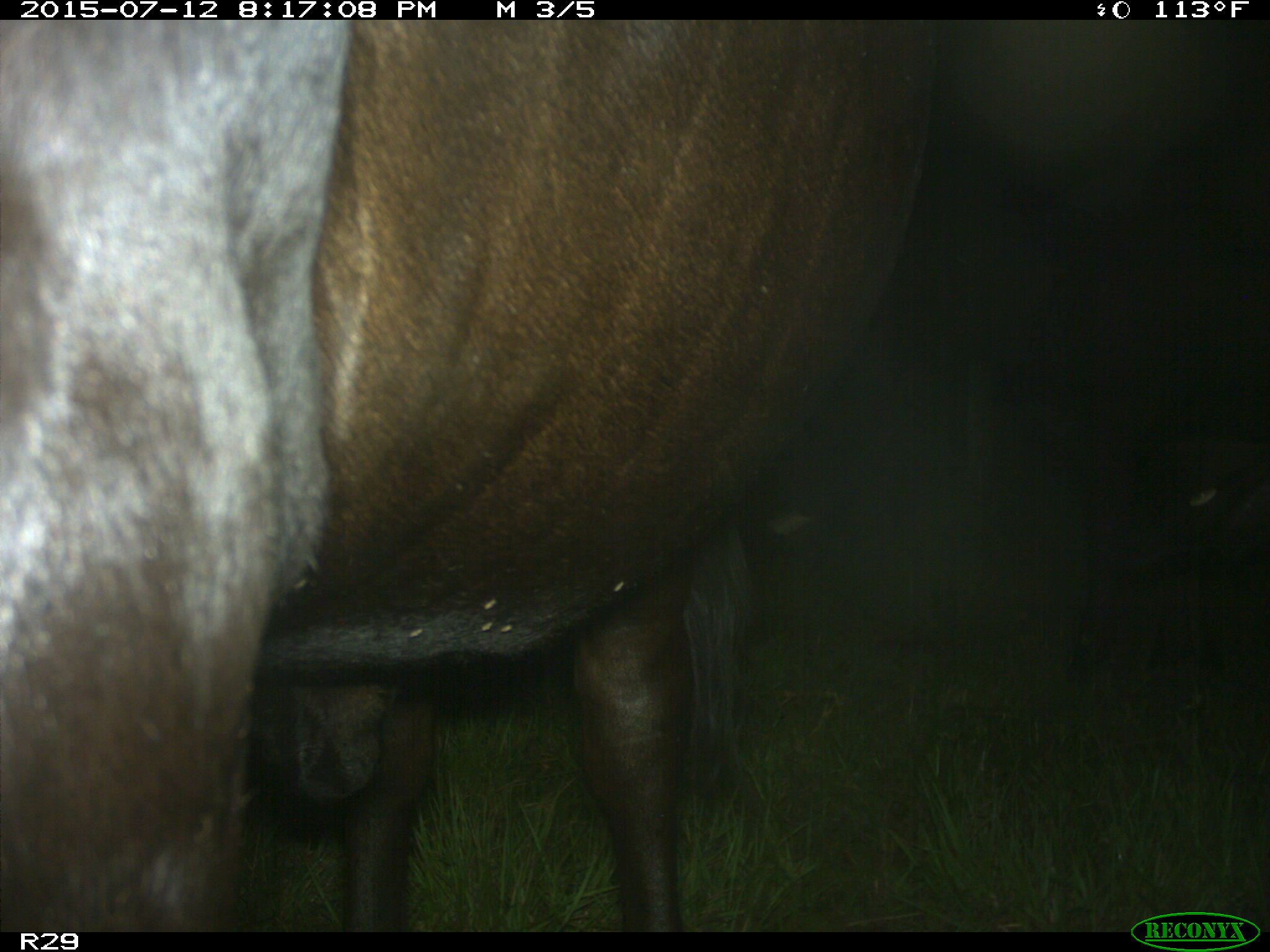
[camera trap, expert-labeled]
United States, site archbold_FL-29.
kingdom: Animalia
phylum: Chordata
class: Mammalia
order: Artiodactyla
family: Bovidae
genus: Bos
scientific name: Bos taurus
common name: domestic cow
Bos taurus (domestic cow).